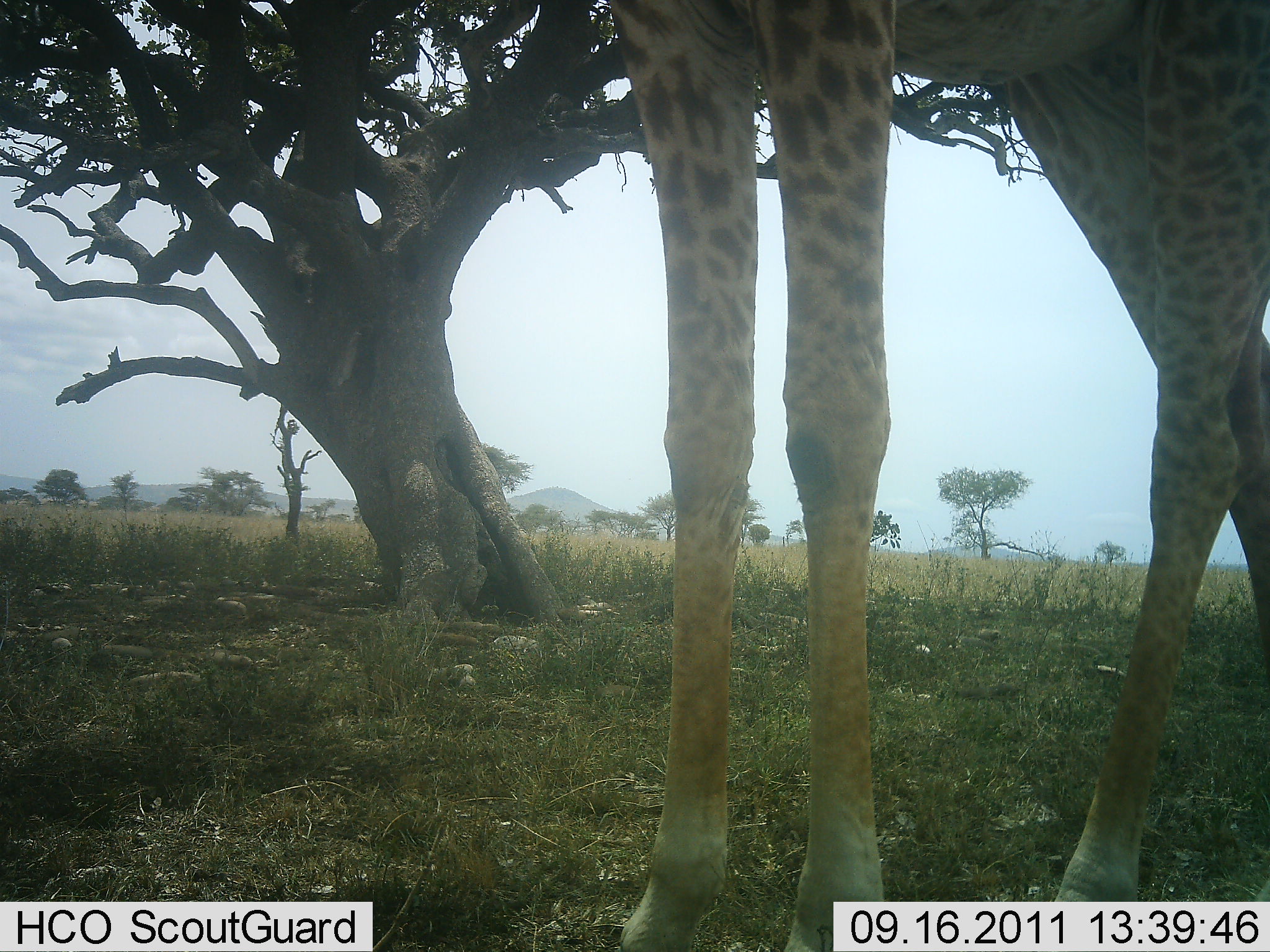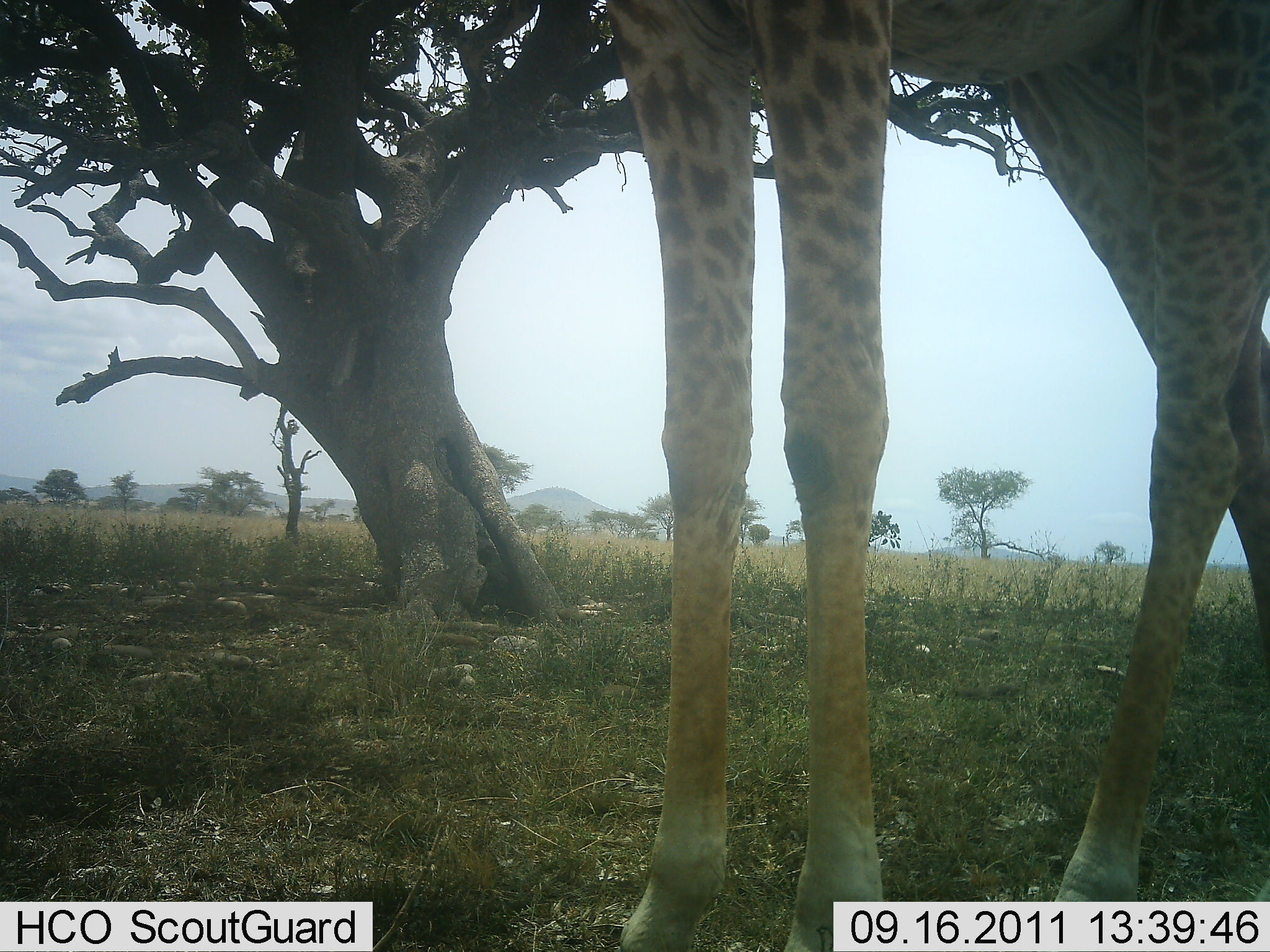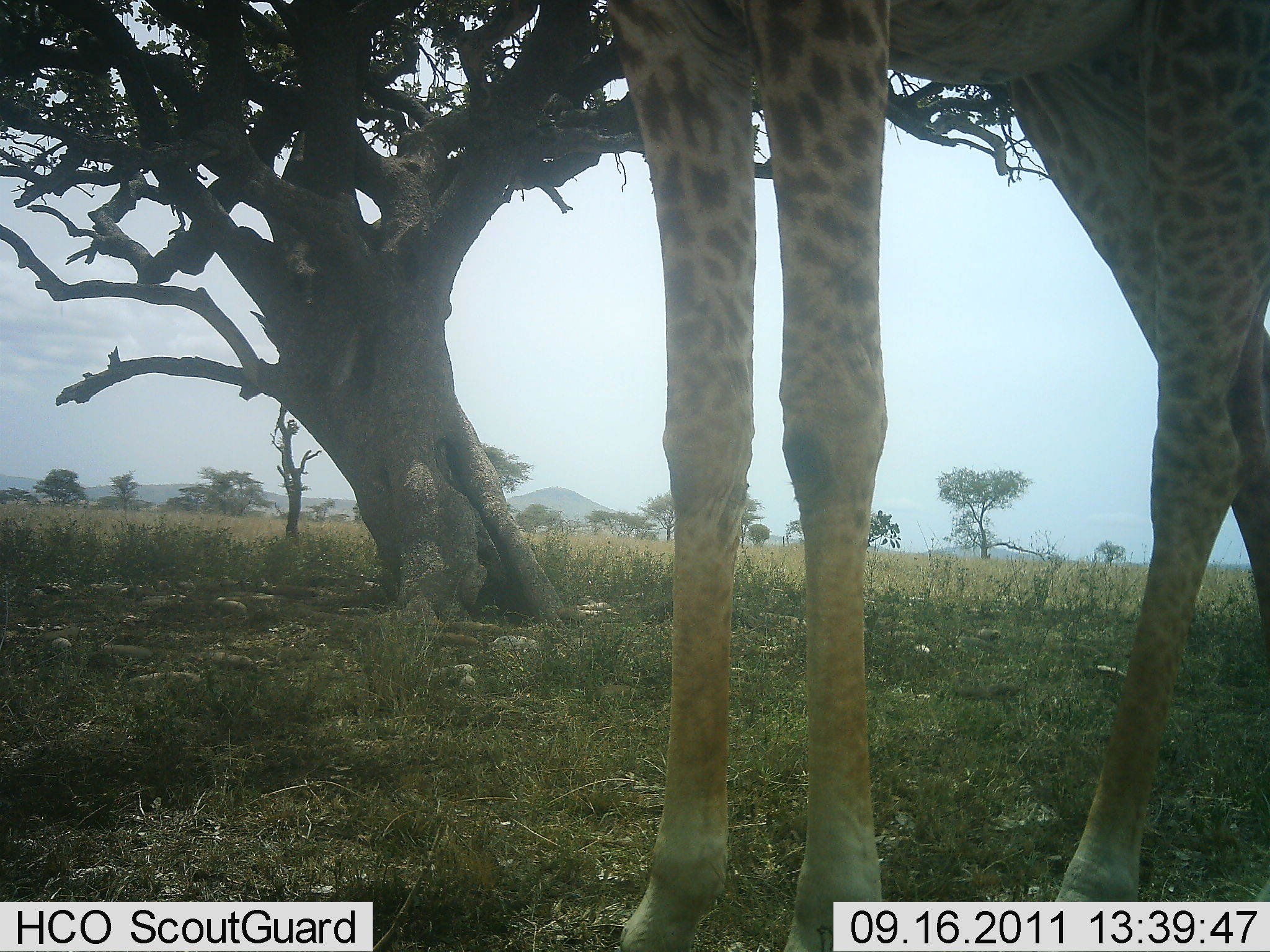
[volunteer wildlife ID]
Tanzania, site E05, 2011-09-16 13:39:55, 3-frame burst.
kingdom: Animalia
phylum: Chordata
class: Mammalia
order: Artiodactyla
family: Giraffidae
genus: Giraffa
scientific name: Giraffa camelopardalis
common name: giraffe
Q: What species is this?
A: Giraffe (Giraffa camelopardalis).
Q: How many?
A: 1.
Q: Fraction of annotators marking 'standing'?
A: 100%.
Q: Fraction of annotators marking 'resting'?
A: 14%.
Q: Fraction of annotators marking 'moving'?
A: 0%.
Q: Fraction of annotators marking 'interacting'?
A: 0%.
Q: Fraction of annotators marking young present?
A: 0%.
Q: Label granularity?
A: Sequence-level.